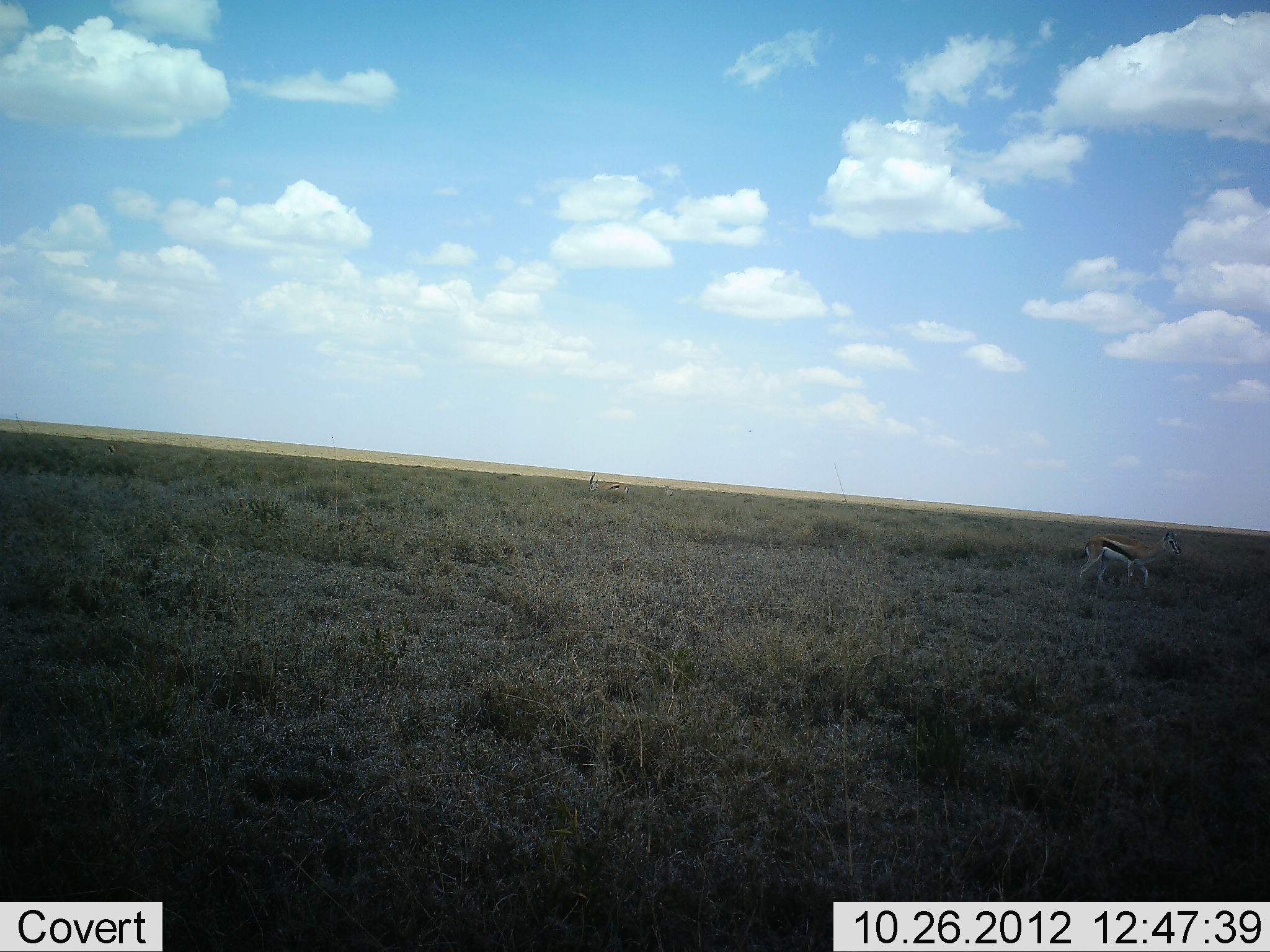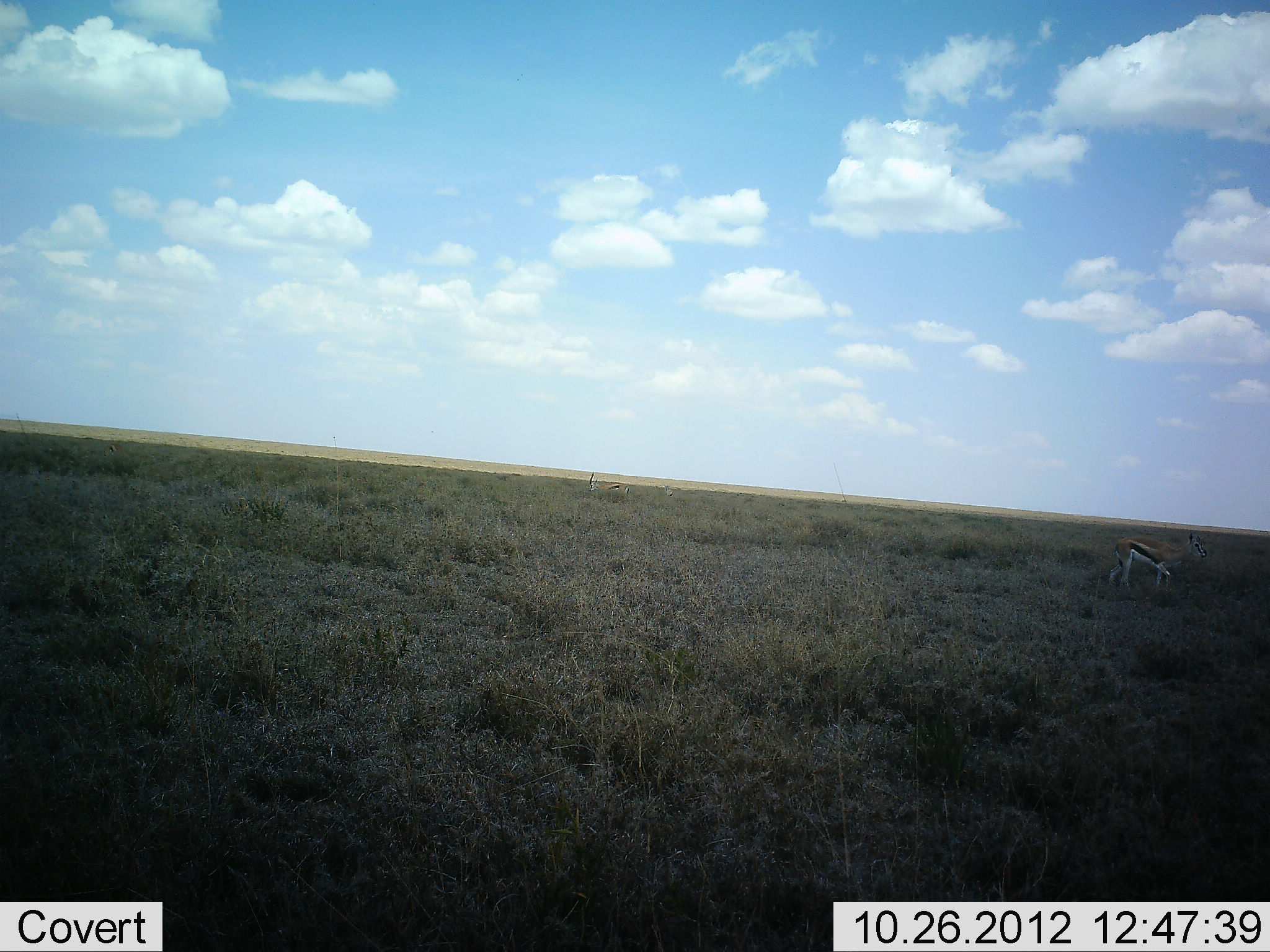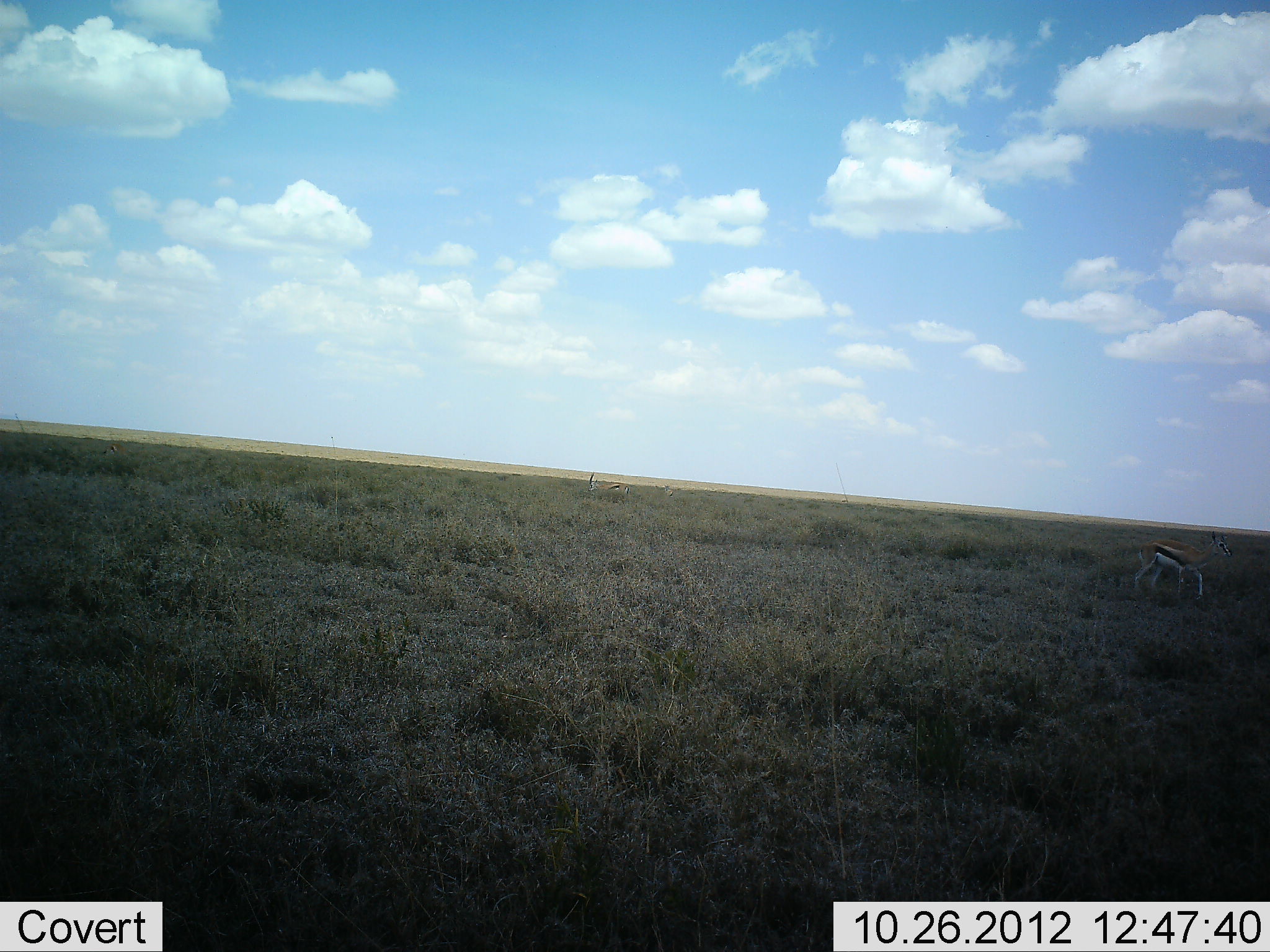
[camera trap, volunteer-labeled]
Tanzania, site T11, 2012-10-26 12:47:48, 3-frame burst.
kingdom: Animalia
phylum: Chordata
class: Mammalia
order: Artiodactyla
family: Bovidae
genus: Eudorcas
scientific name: Eudorcas thomsonii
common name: thomson's gazelle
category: gazellethomsons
Gazellethomsons (thomson's gazelle) (Eudorcas thomsonii), count 1. Behavior (volunteer vote fractions): standing 30%, resting 0%, moving 80%, interacting 0%. Young present (vote fraction): 0%. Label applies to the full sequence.